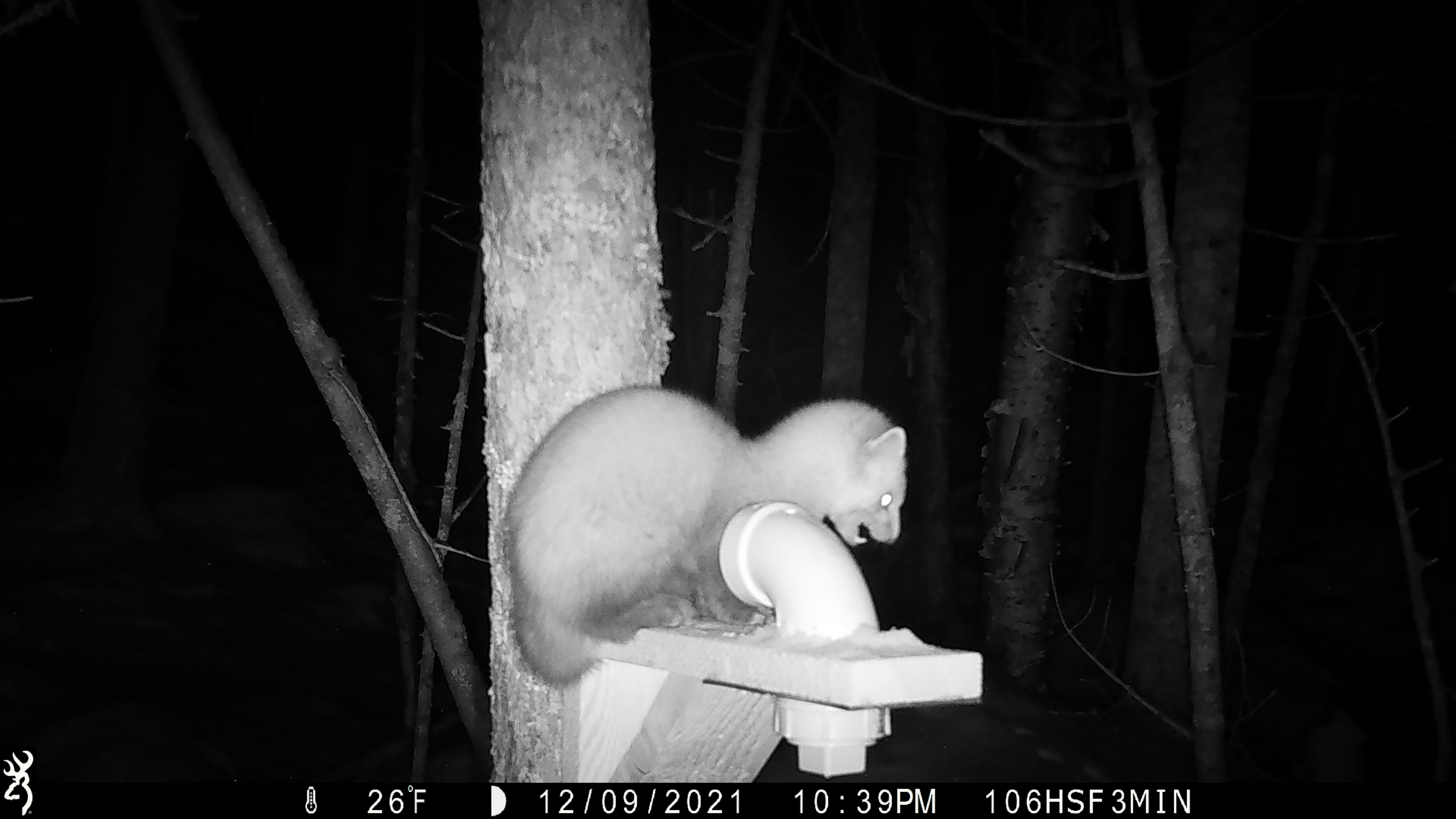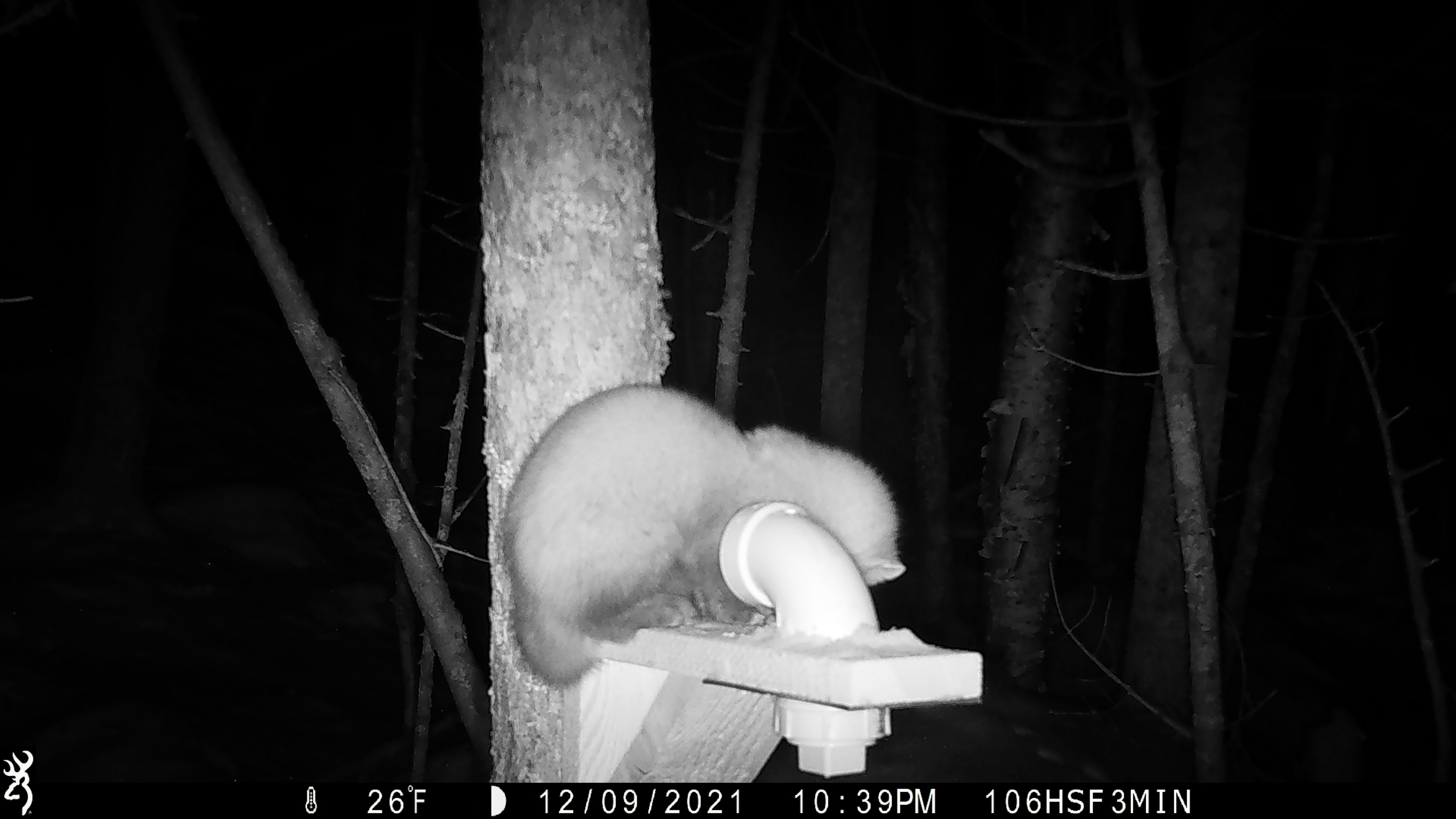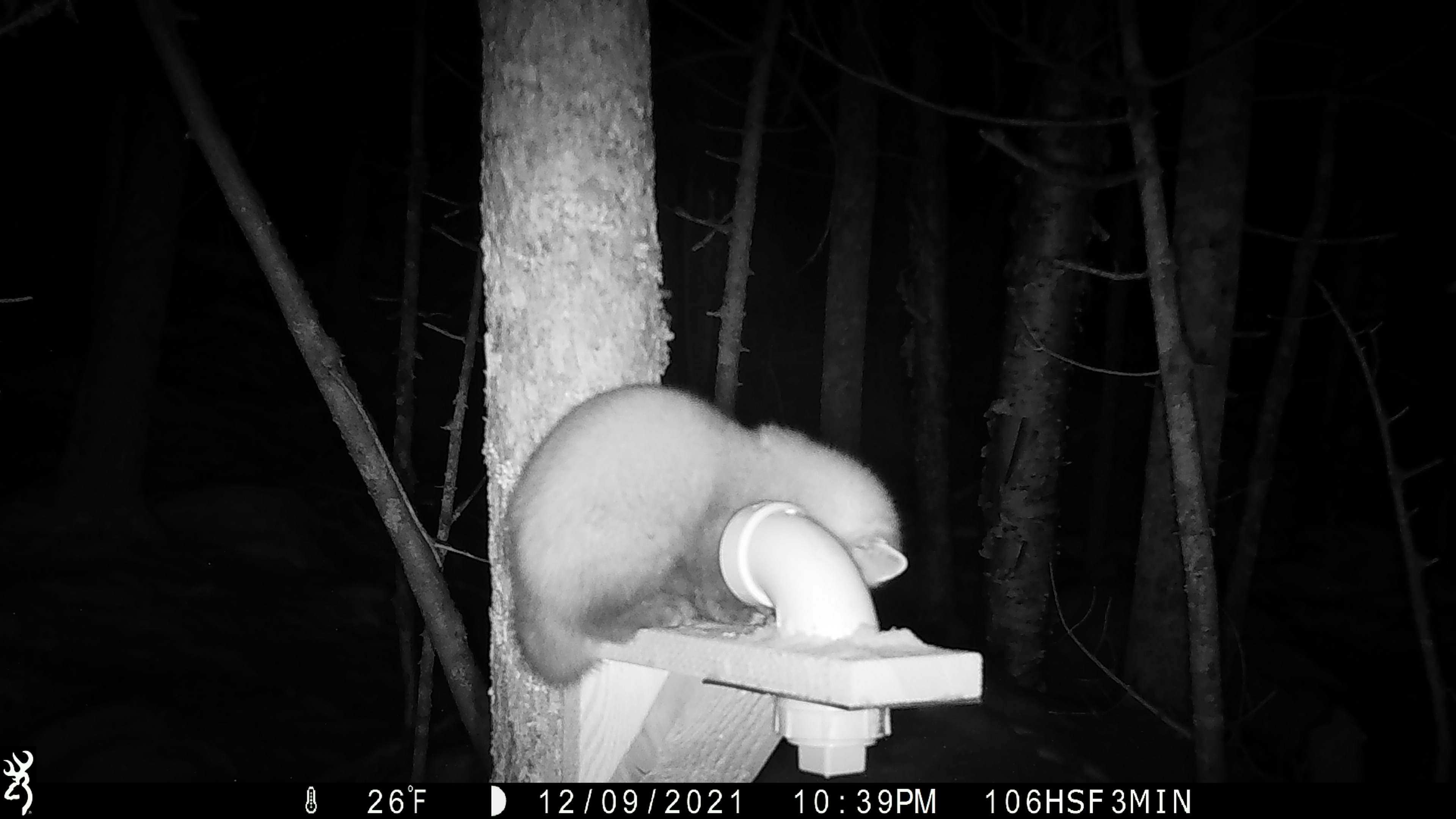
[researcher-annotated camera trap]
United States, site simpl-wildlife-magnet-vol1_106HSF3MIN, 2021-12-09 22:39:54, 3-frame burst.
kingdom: Animalia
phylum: Chordata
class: Mammalia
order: Carnivora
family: Mustelidae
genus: Martes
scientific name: Martes americana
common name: american marten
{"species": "american marten (Martes americana)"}